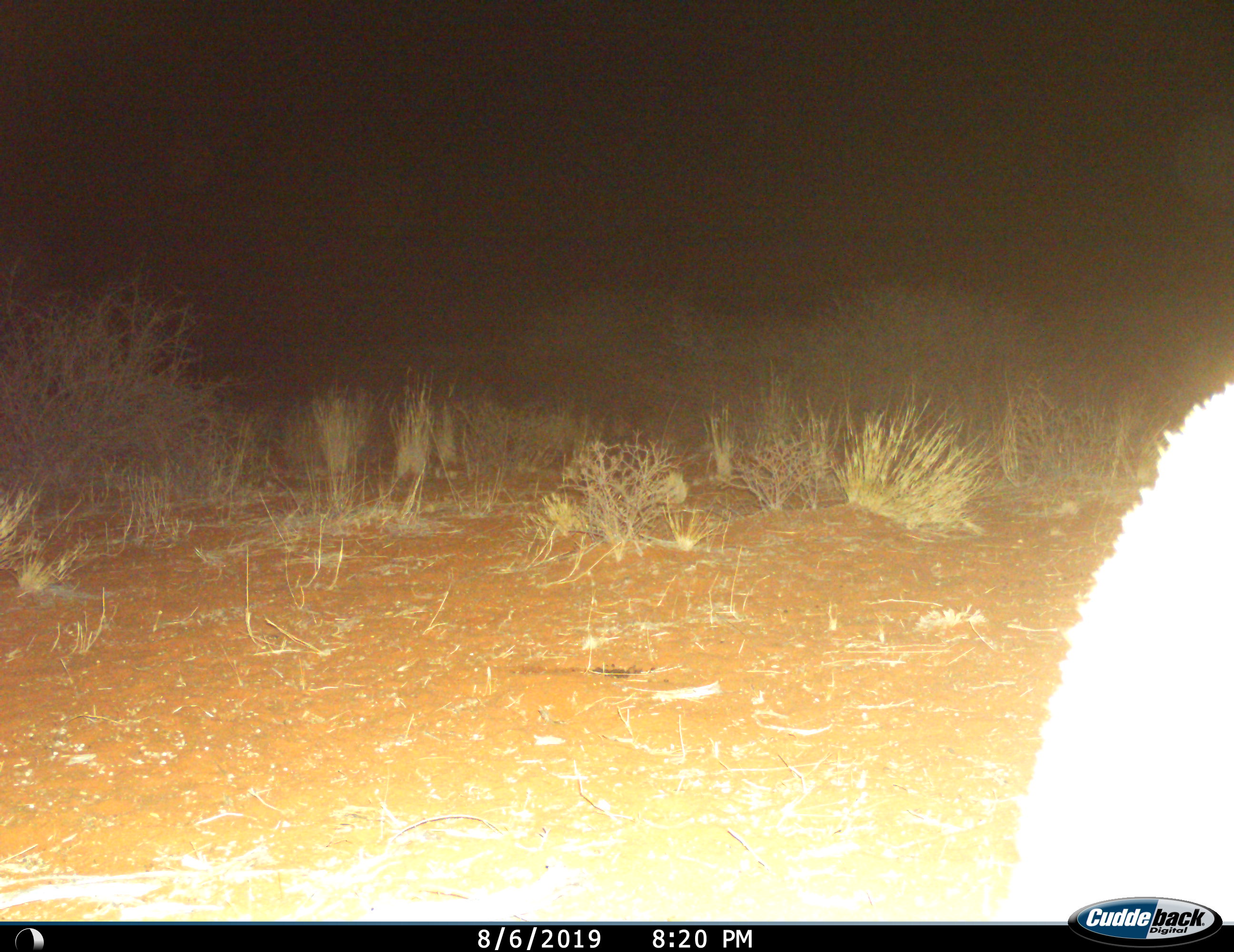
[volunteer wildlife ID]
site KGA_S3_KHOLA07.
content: unidentified animal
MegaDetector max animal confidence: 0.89